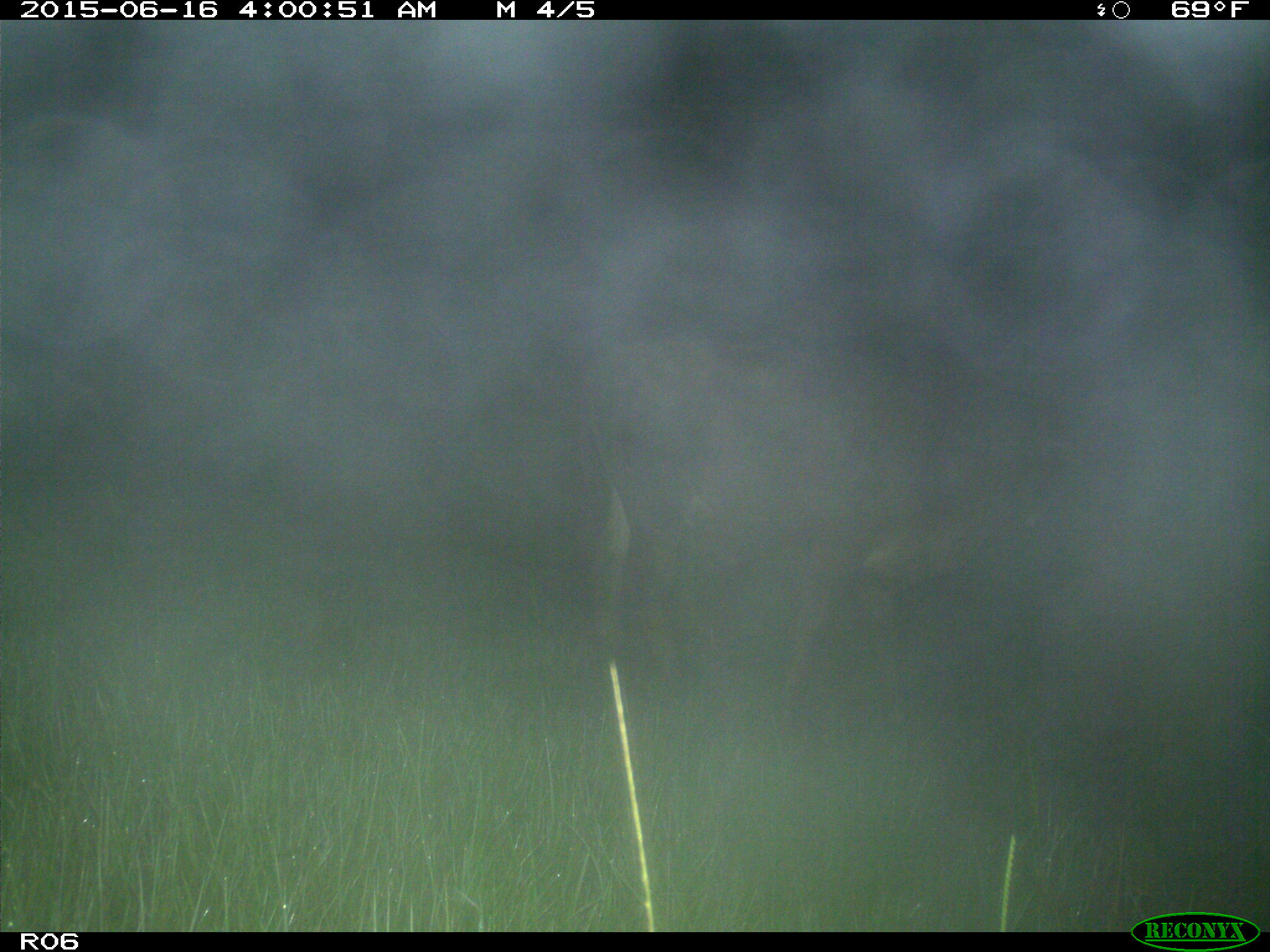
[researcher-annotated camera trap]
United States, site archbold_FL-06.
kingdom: Animalia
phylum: Chordata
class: Mammalia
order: Artiodactyla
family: Bovidae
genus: Bos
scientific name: Bos taurus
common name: domestic cow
Bos taurus (domestic cow).